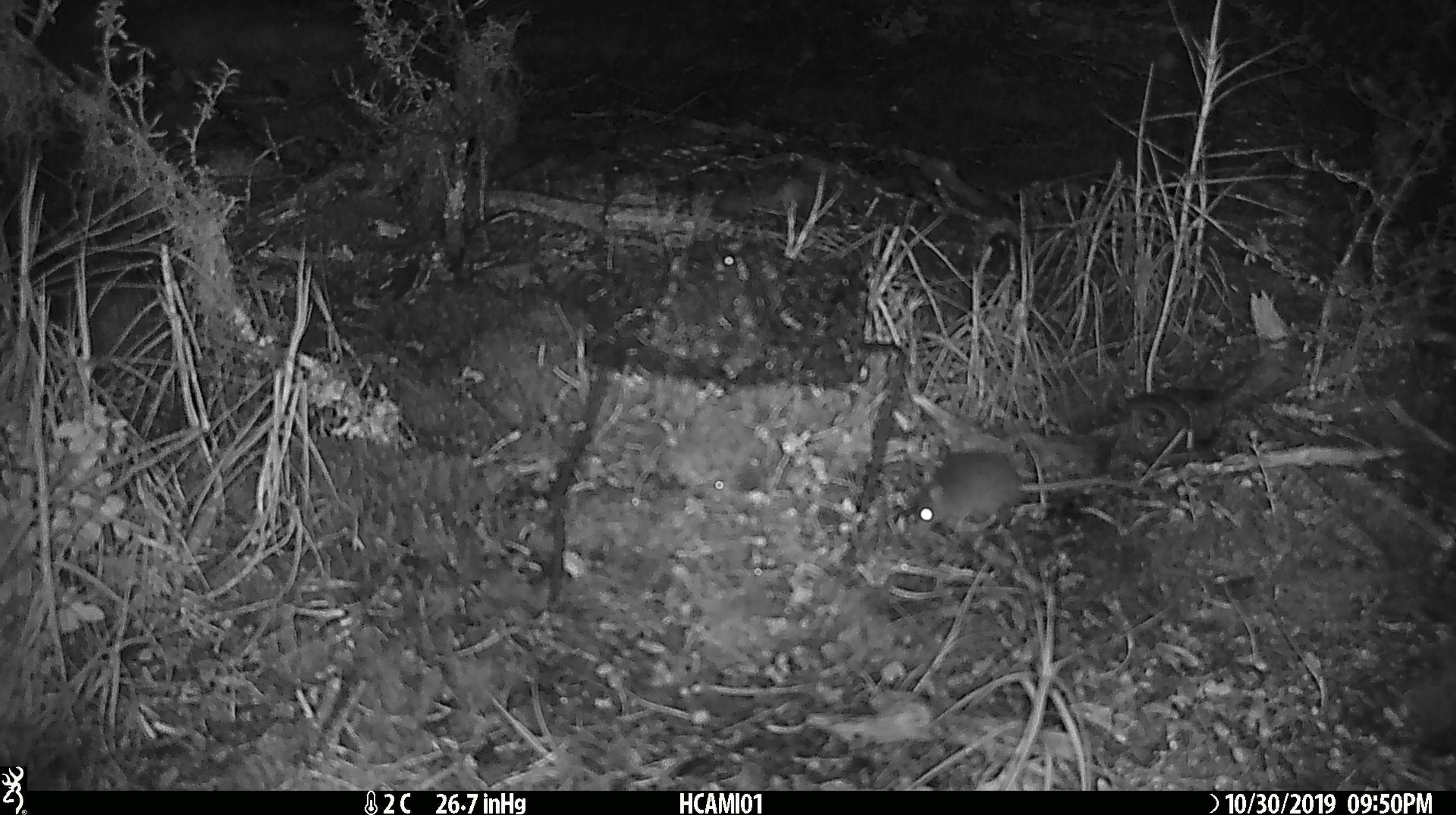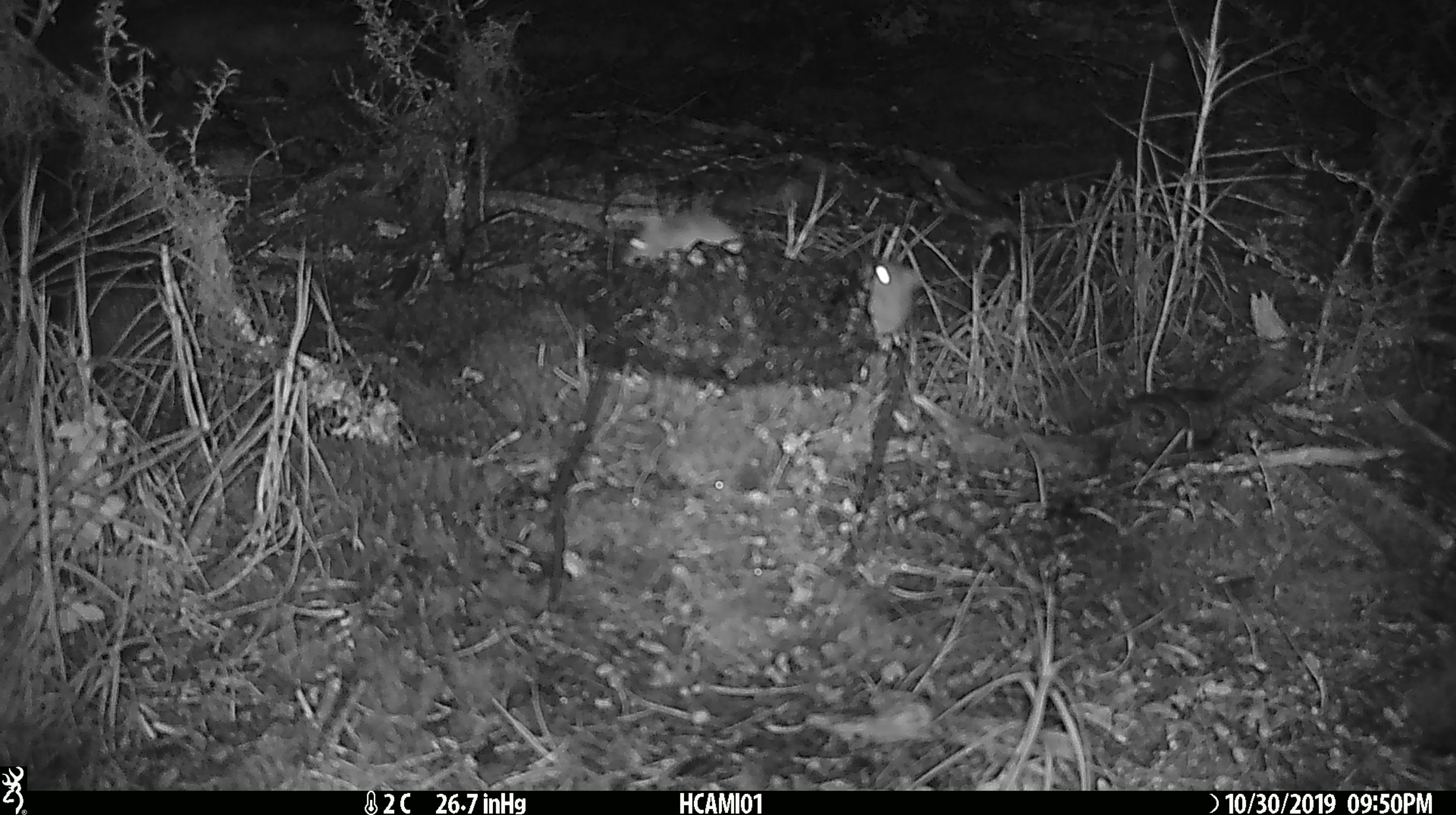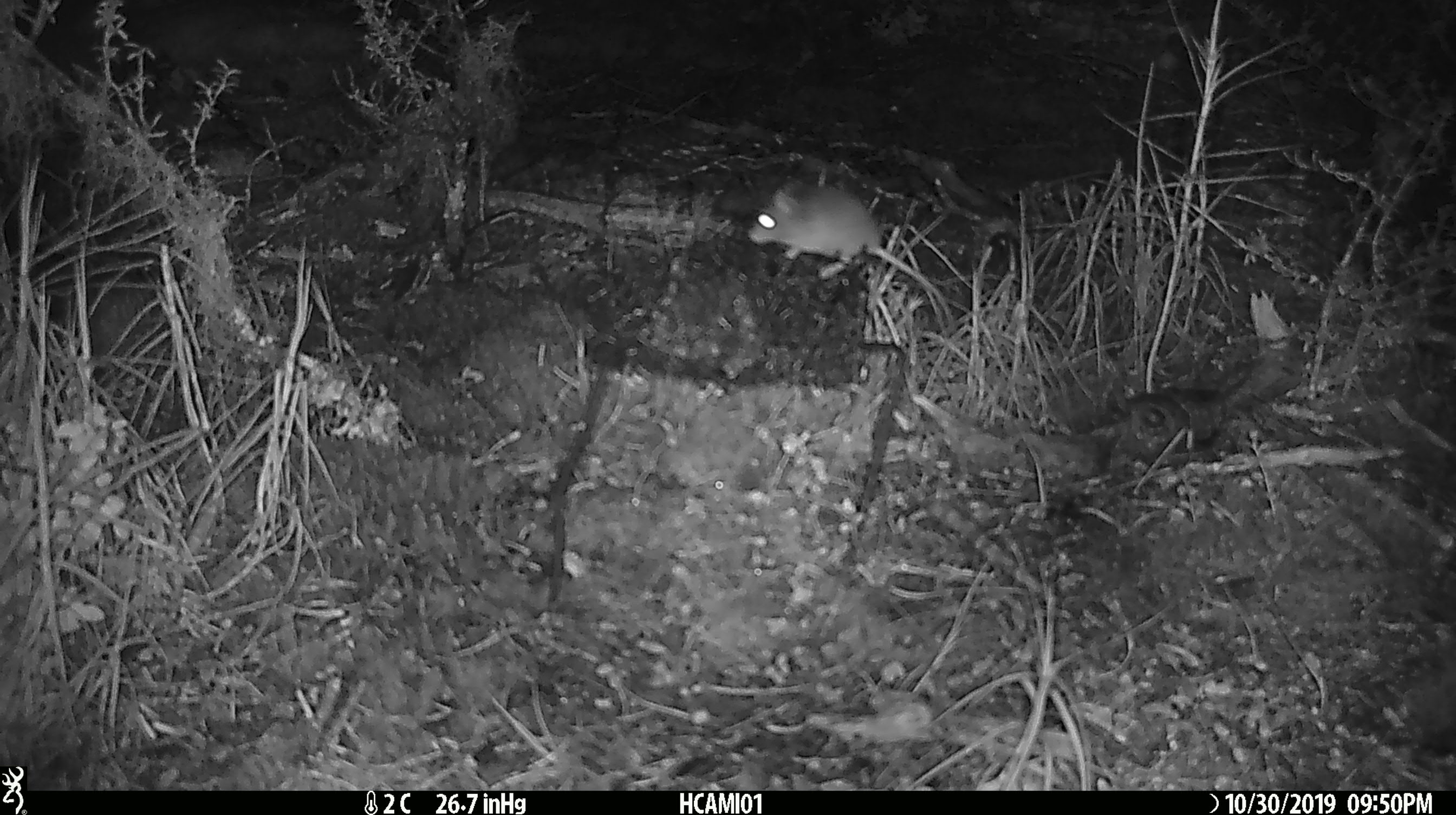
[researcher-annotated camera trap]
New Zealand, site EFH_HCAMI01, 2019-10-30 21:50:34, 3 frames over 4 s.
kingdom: Animalia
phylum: Chordata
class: Mammalia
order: Rodentia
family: Muridae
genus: Mus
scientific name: Mus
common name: mouse